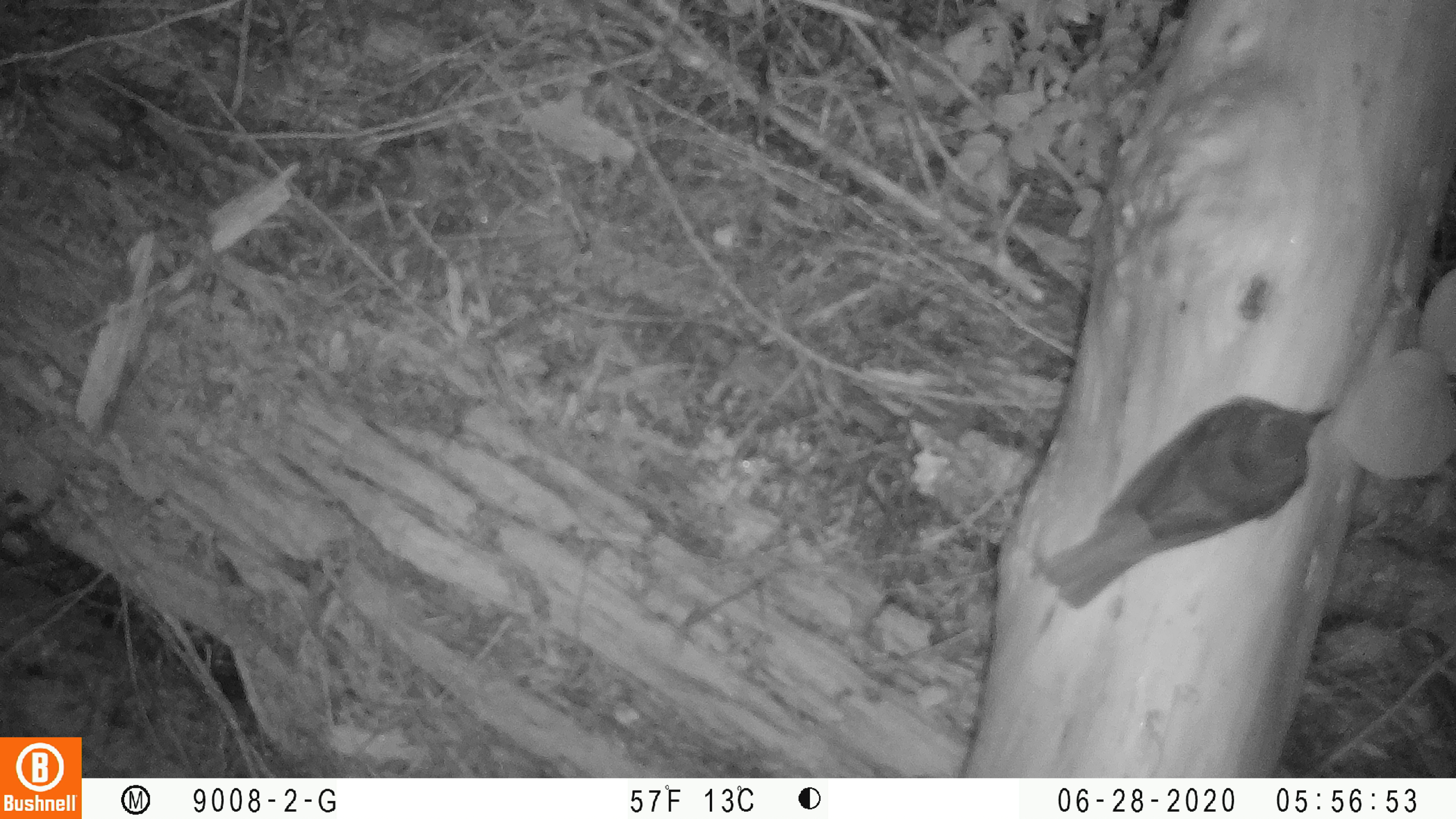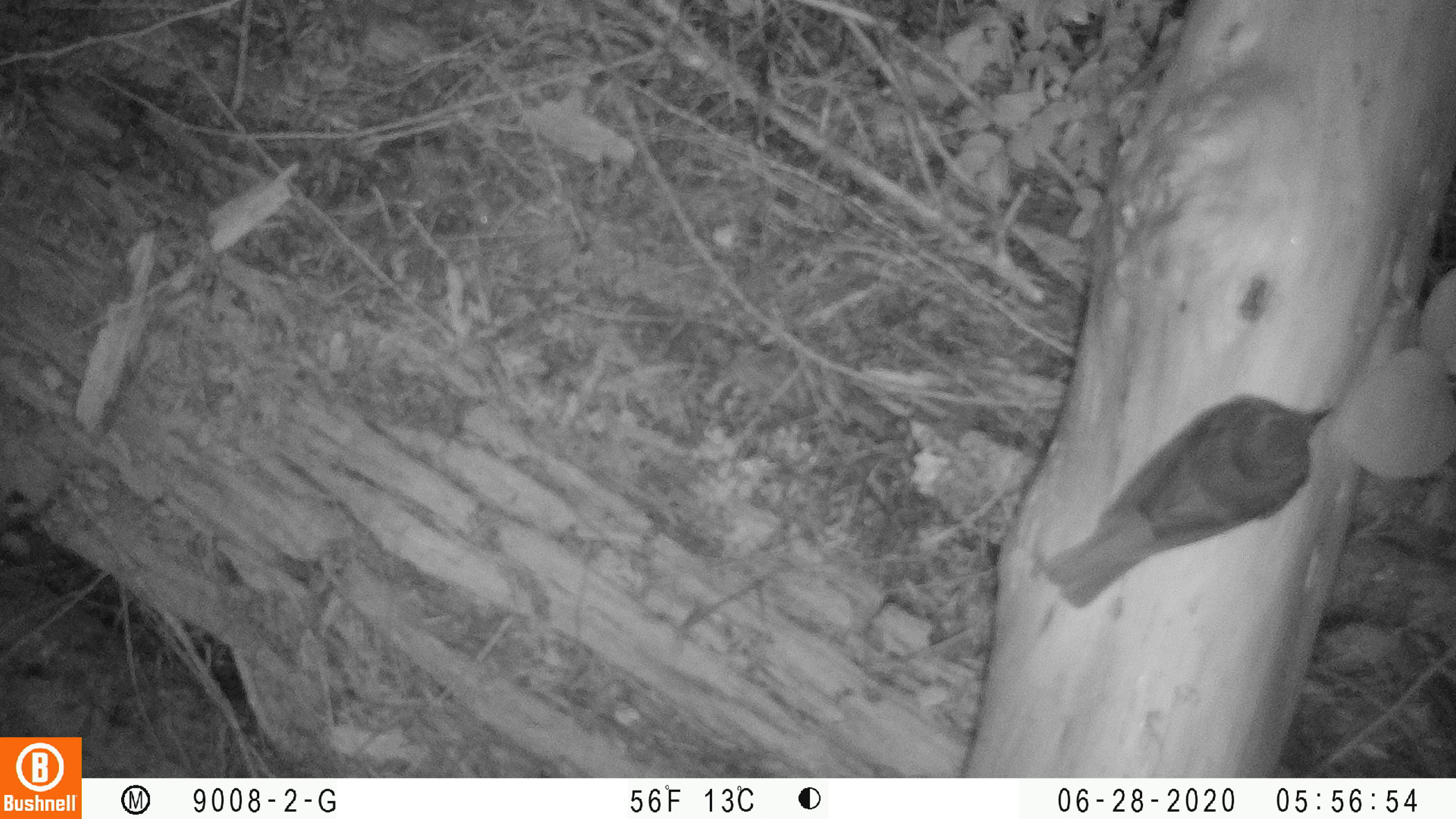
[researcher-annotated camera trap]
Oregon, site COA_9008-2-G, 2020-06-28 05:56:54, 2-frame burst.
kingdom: Animalia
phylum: Chordata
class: Aves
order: Passeriformes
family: Turdidae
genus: Catharus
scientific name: Catharus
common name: brown thrushes and nightingale-thrushes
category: catharus species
Catharus species (brown thrushes and nightingale-thrushes) (Catharus).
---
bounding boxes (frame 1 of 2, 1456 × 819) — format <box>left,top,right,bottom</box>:
catharus species: <box>1032,383,1351,628</box>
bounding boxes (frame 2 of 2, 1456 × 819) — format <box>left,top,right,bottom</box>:
catharus species: <box>1032,389,1347,618</box>